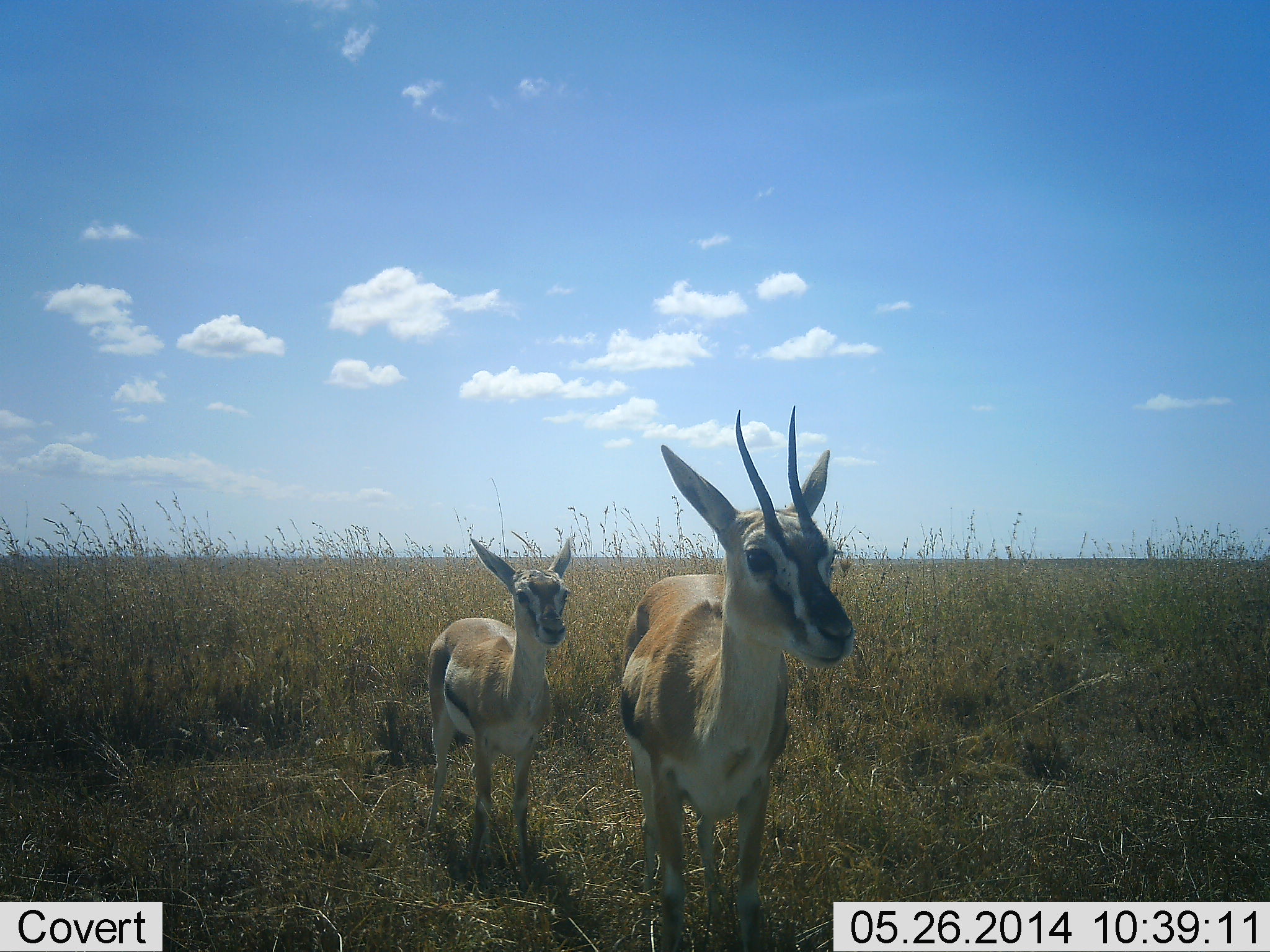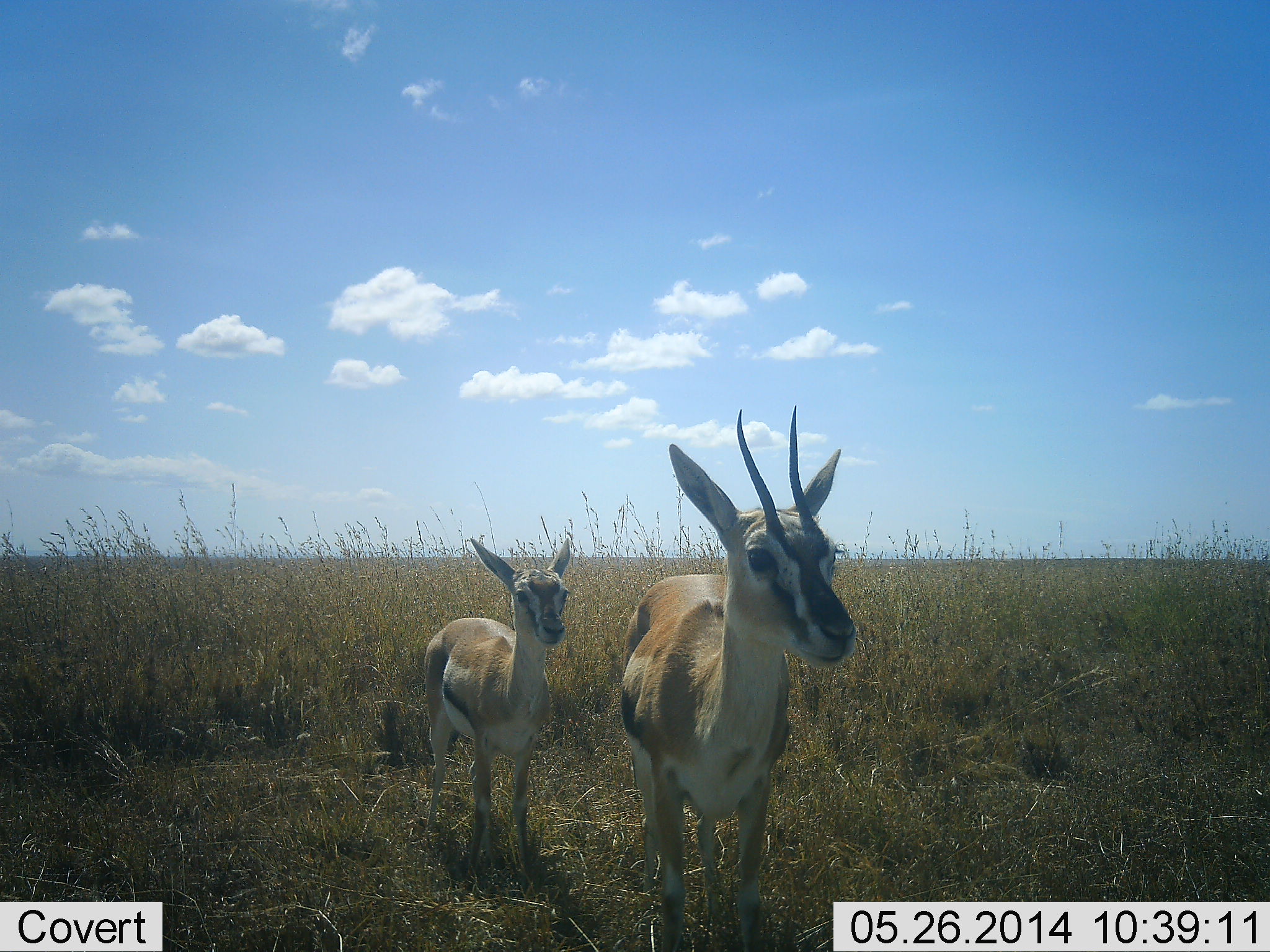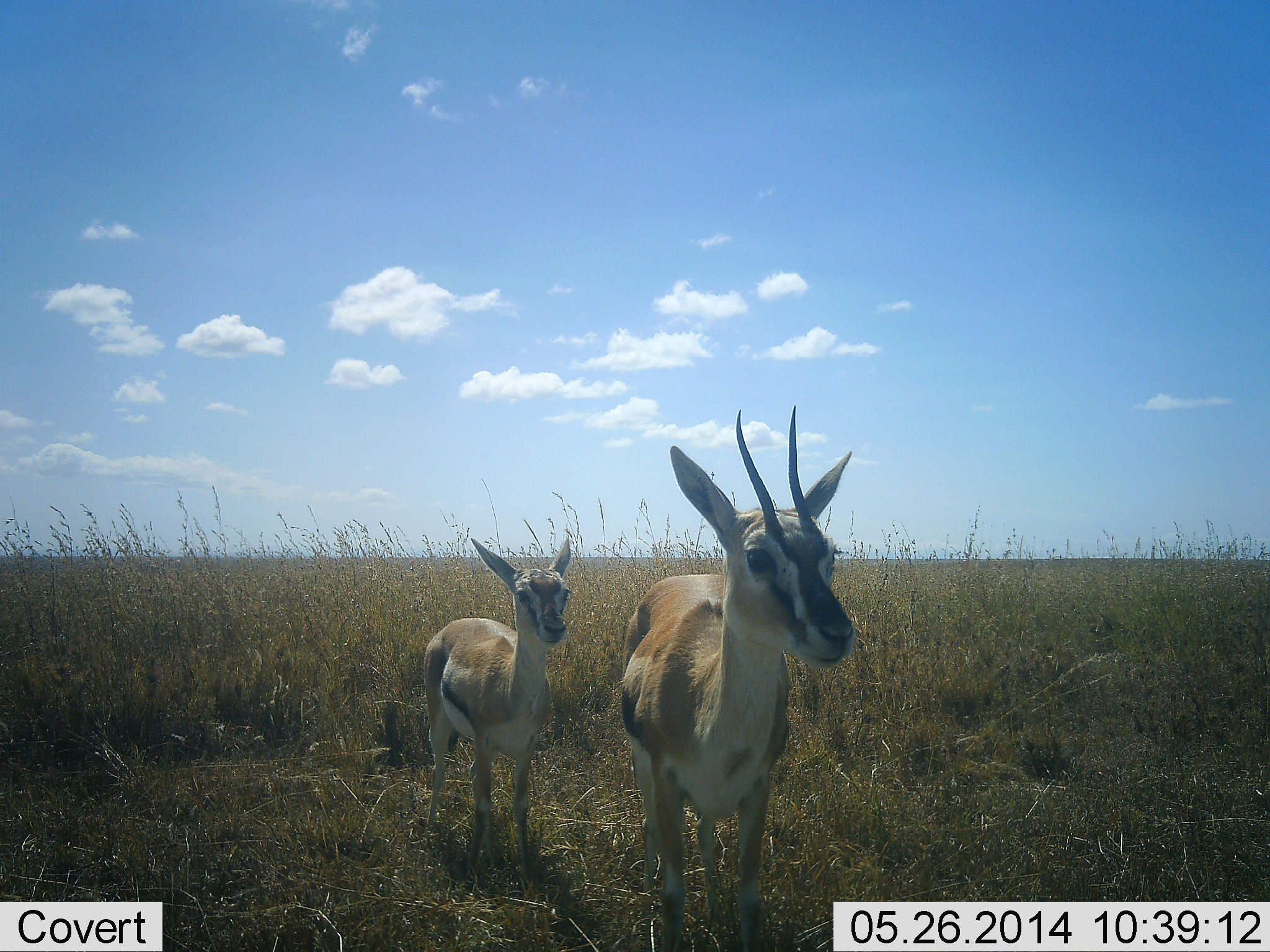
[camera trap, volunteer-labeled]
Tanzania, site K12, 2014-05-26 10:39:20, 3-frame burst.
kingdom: Animalia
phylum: Chordata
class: Mammalia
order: Artiodactyla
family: Bovidae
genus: Eudorcas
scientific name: Eudorcas thomsonii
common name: thomson's gazelle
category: gazellethomsons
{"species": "gazellethomsons (thomson's gazelle) (Eudorcas thomsonii)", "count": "2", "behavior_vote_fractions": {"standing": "90%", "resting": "0%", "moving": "0%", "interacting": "10%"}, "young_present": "60%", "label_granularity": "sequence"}